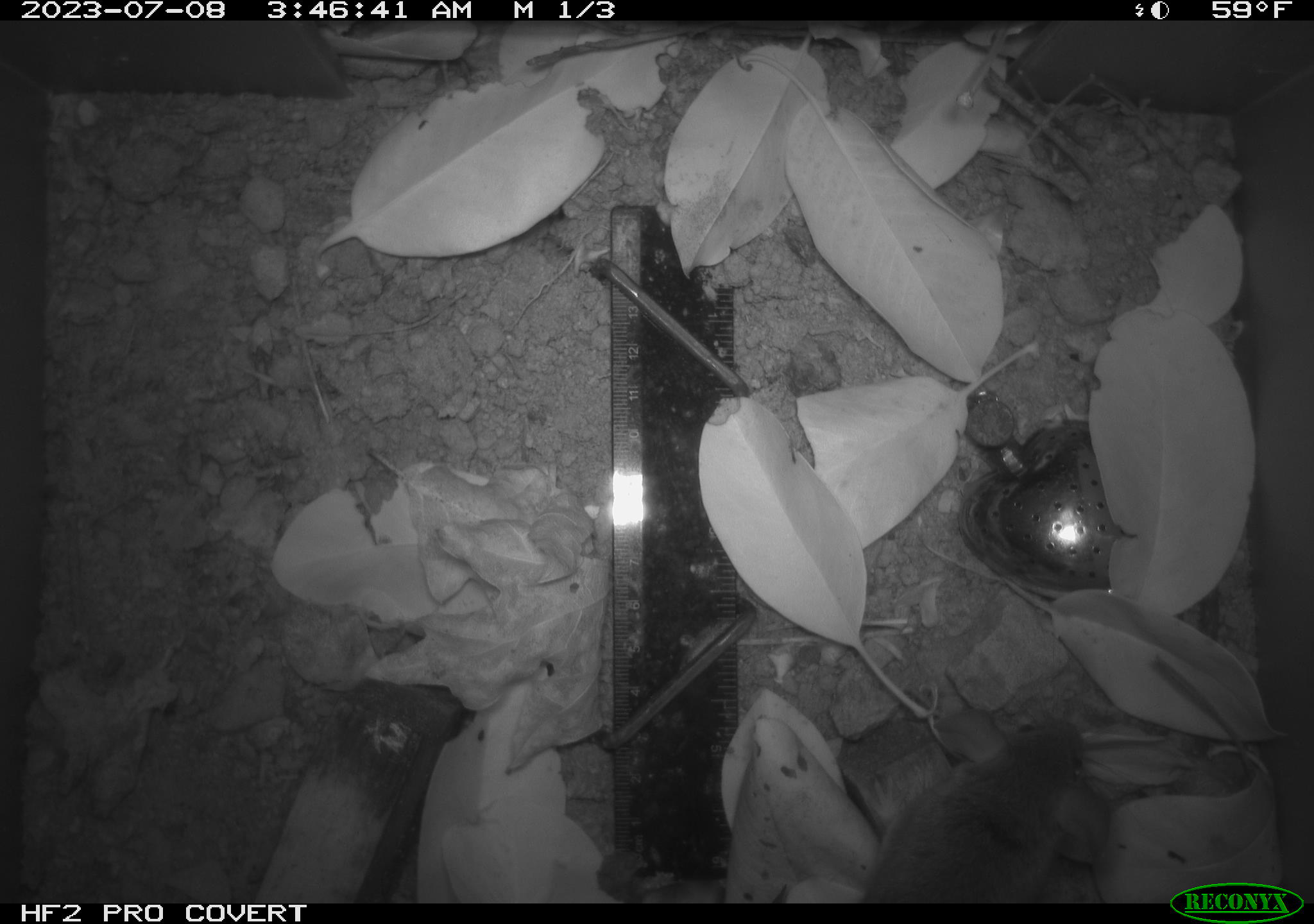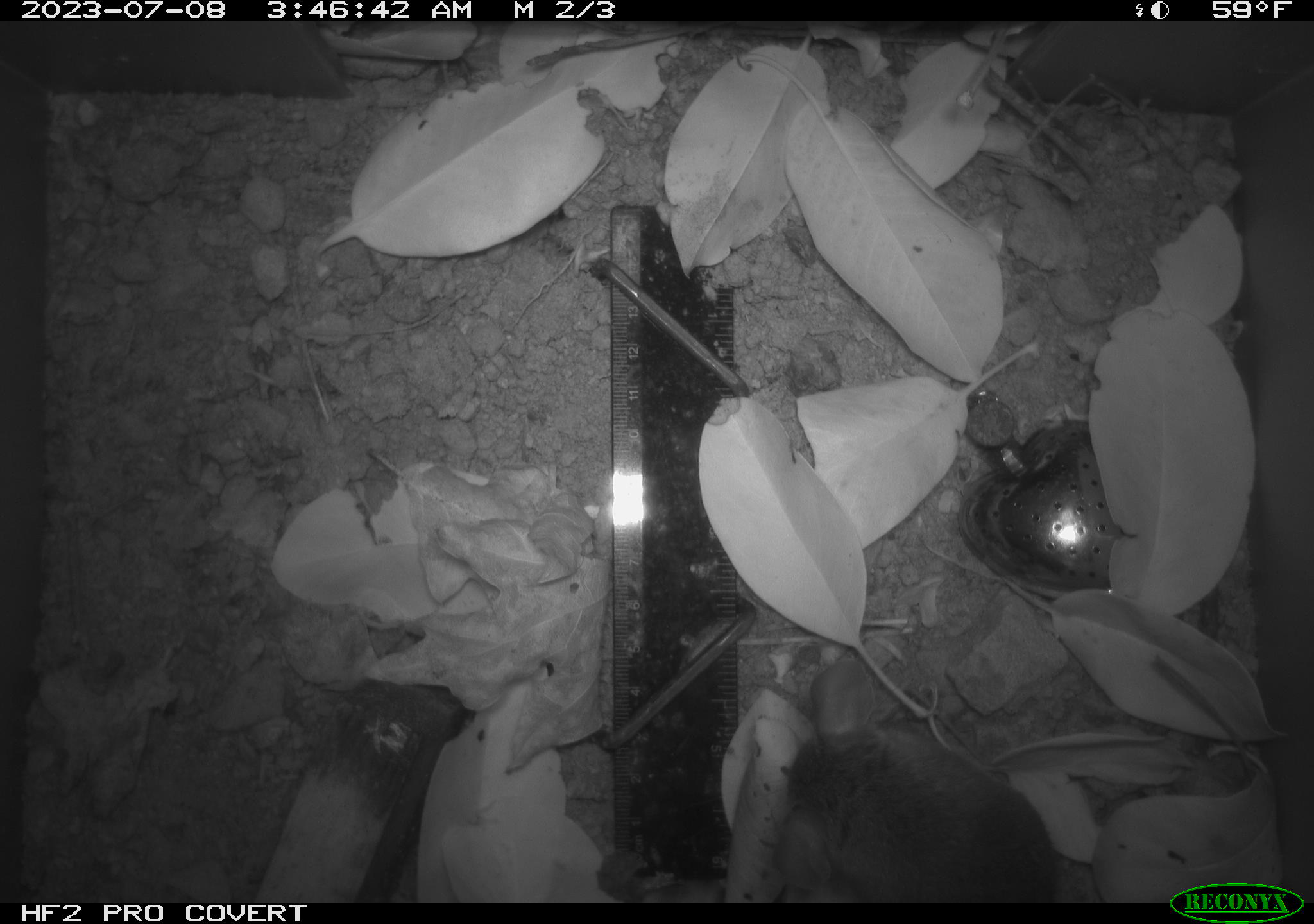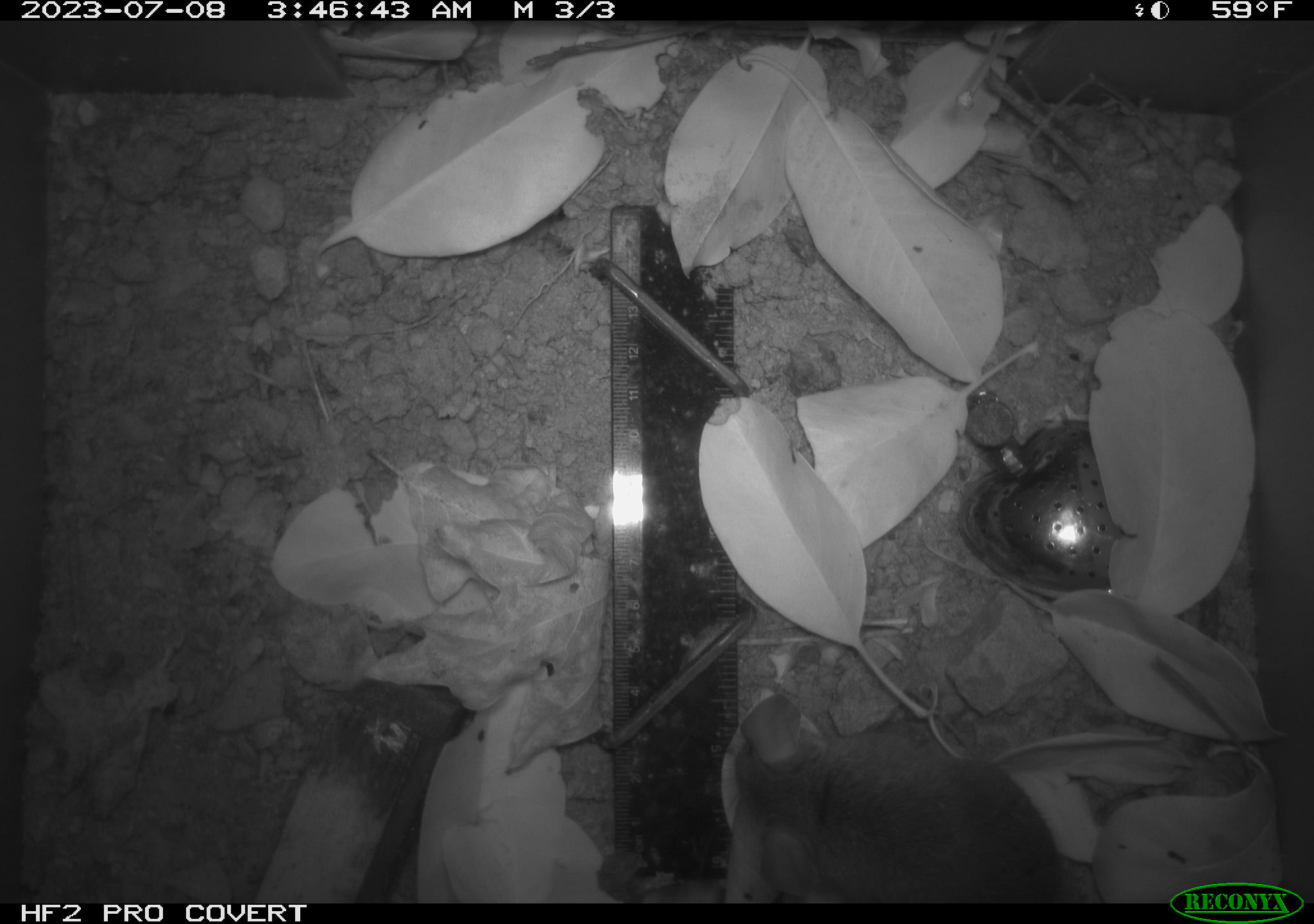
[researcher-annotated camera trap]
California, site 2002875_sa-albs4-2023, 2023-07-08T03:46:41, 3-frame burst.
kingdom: Animalia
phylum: Chordata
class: Mammalia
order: Rodentia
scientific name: Rodentia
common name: mouse species